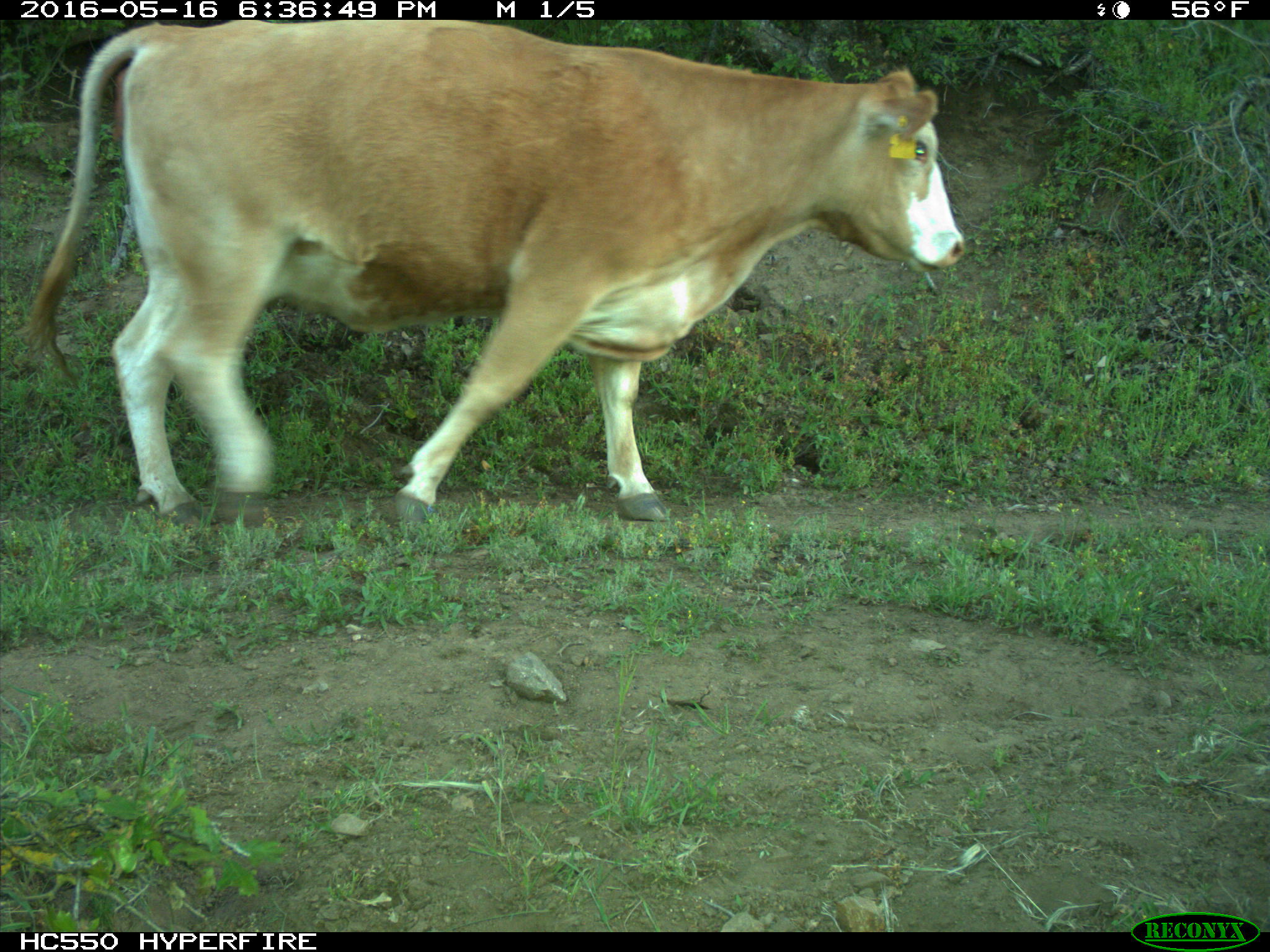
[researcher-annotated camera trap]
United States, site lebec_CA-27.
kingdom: Animalia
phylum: Chordata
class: Mammalia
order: Artiodactyla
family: Bovidae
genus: Bos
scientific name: Bos taurus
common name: domestic cow